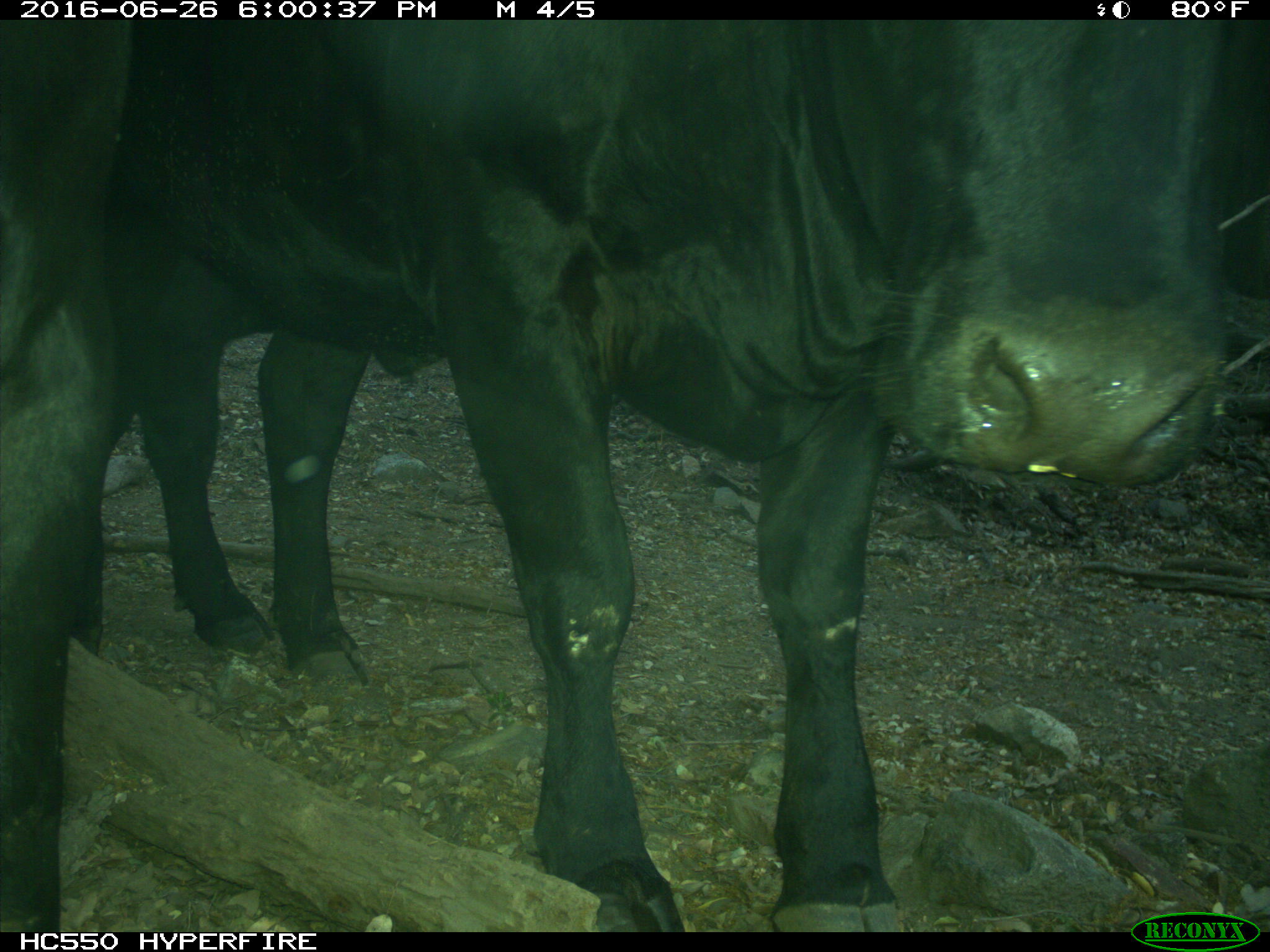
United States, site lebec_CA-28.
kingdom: Animalia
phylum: Chordata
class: Mammalia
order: Artiodactyla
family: Bovidae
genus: Bos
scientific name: Bos taurus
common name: domestic cow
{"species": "Bos taurus (domestic cow)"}